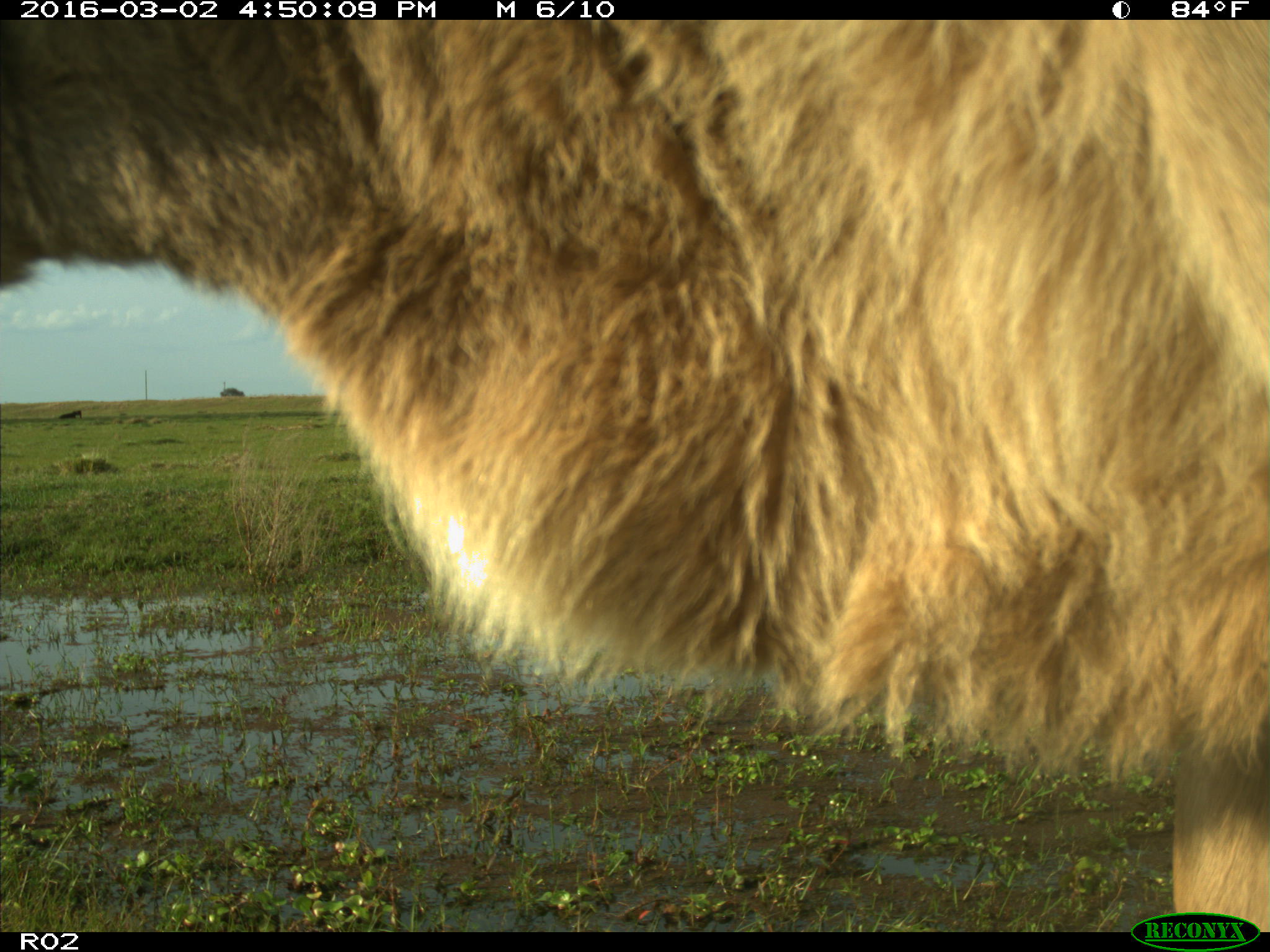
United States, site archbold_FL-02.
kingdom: Animalia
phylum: Chordata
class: Mammalia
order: Artiodactyla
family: Bovidae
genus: Bos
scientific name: Bos taurus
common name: domestic cow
Bos taurus (domestic cow).